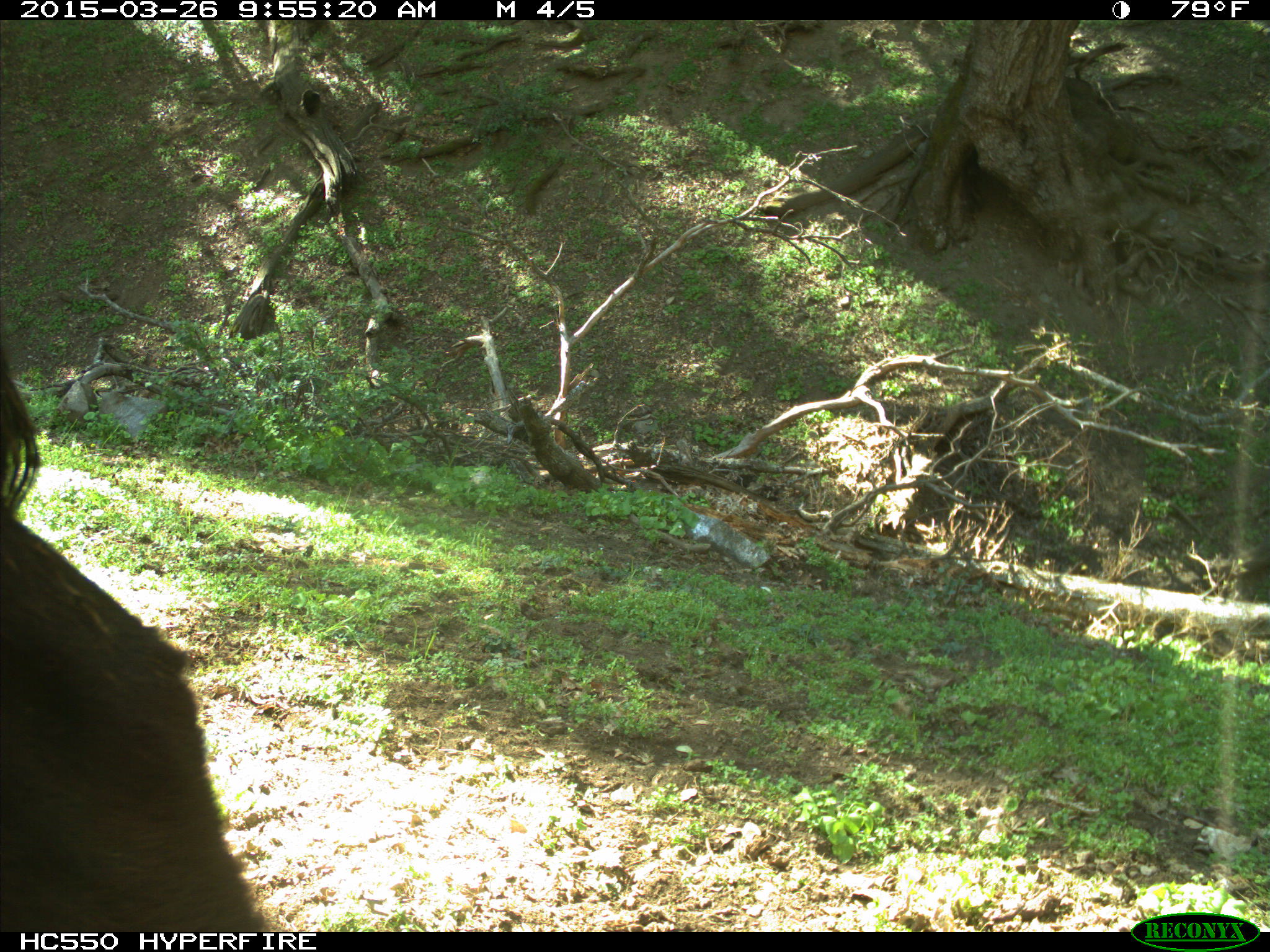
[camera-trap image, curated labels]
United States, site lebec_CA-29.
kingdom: Animalia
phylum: Chordata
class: Mammalia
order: Artiodactyla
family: Bovidae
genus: Bos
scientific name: Bos taurus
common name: domestic cow